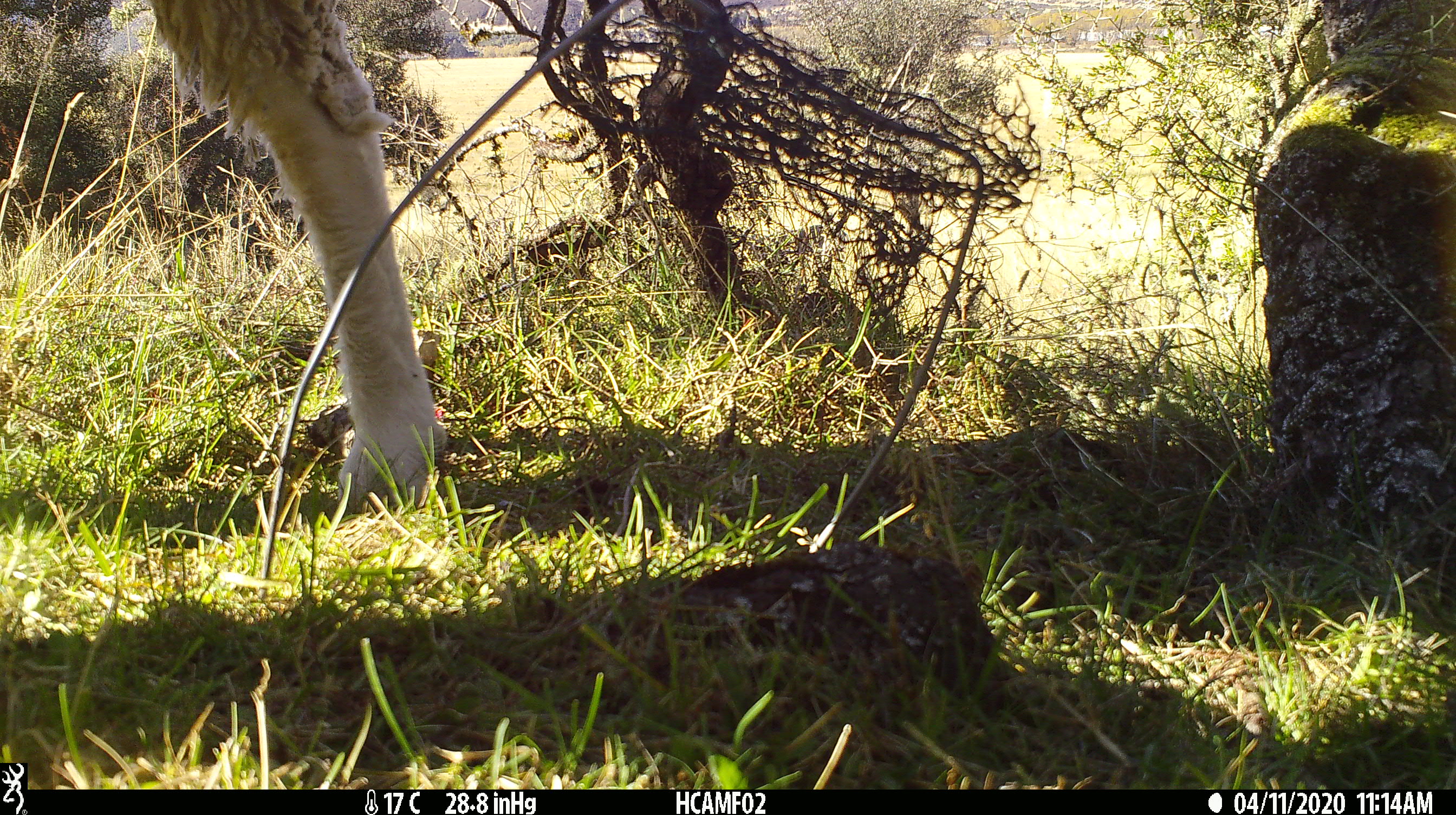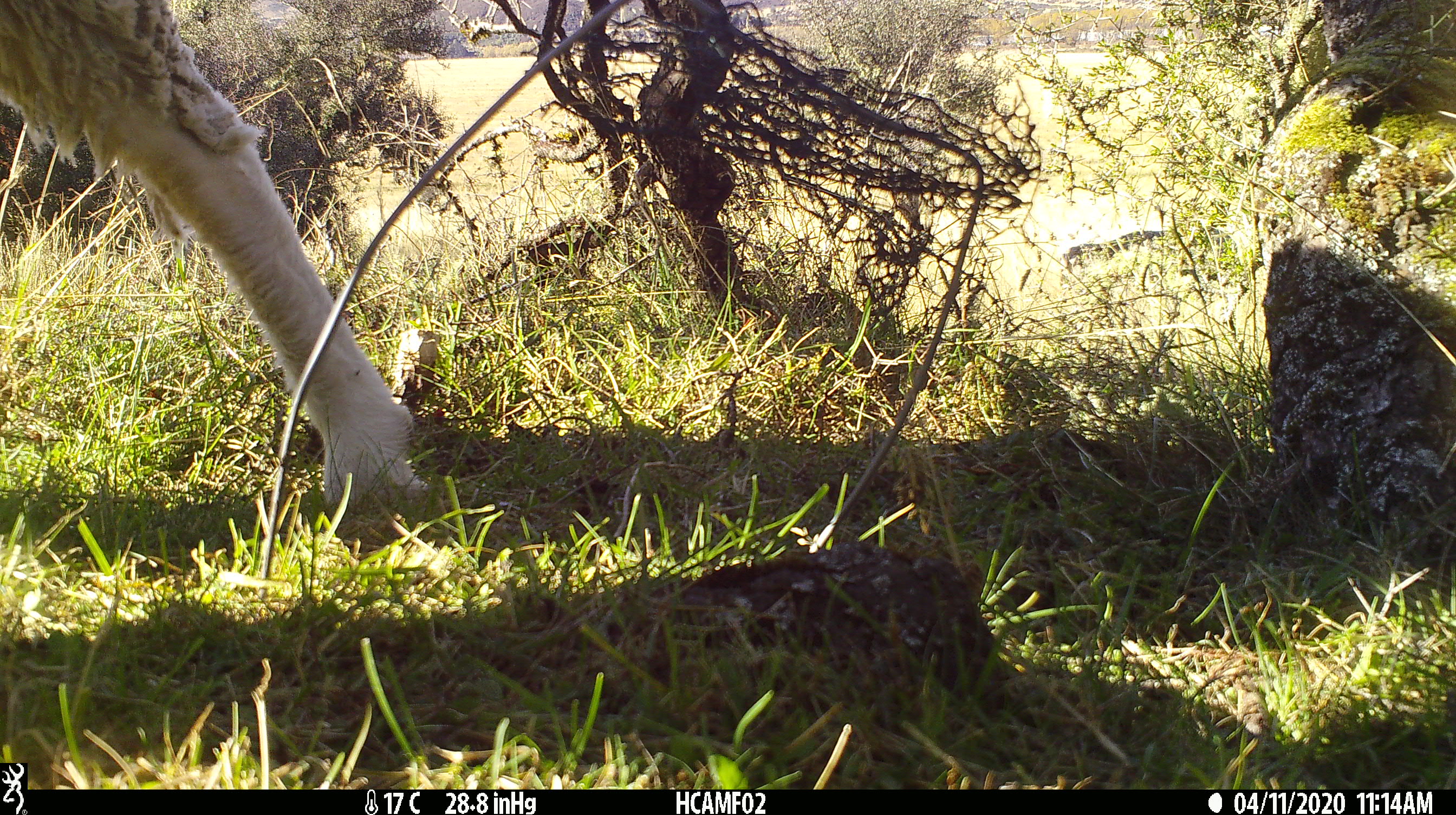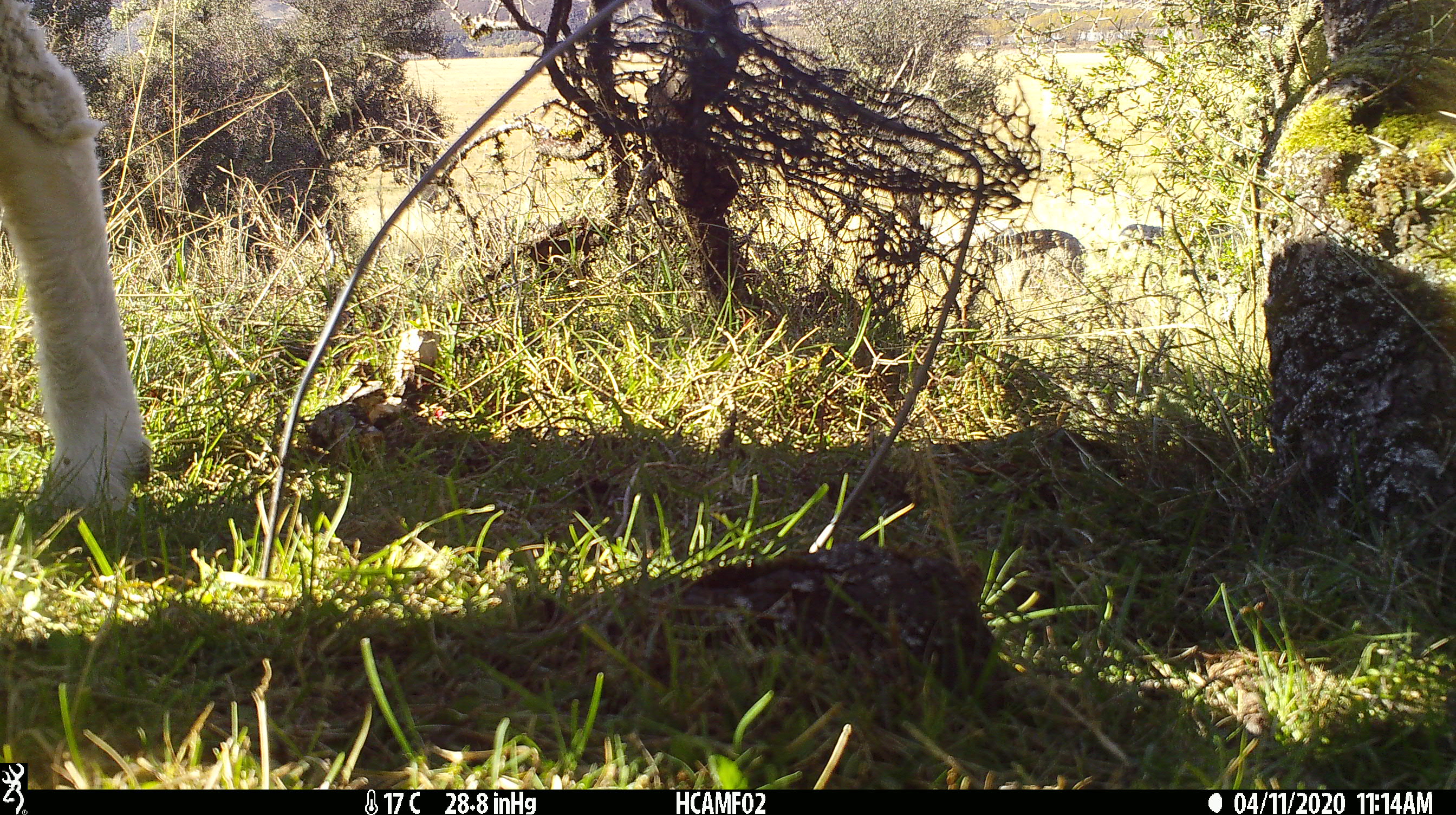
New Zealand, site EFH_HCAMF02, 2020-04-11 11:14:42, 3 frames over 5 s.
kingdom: Animalia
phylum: Chordata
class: Mammalia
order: Artiodactyla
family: Bovidae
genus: Ovis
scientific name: Ovis aries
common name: domestic sheep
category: sheep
Sheep (domestic sheep) (Ovis aries).